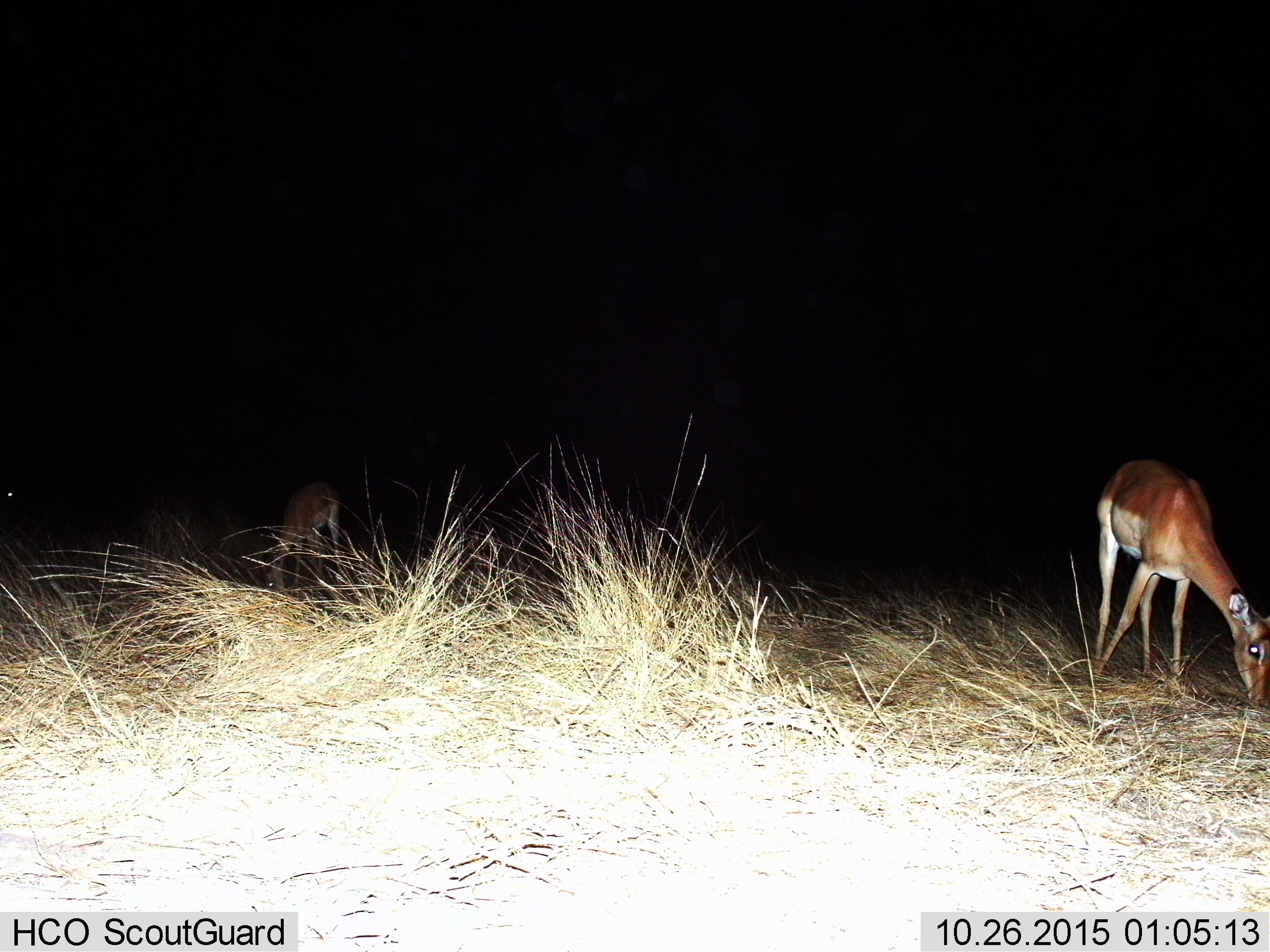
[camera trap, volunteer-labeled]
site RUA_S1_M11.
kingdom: Animalia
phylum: Chordata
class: Mammalia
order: Artiodactyla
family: Bovidae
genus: Aepyceros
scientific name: Aepyceros melampus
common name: impala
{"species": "impala (Aepyceros melampus)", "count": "3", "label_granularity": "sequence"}